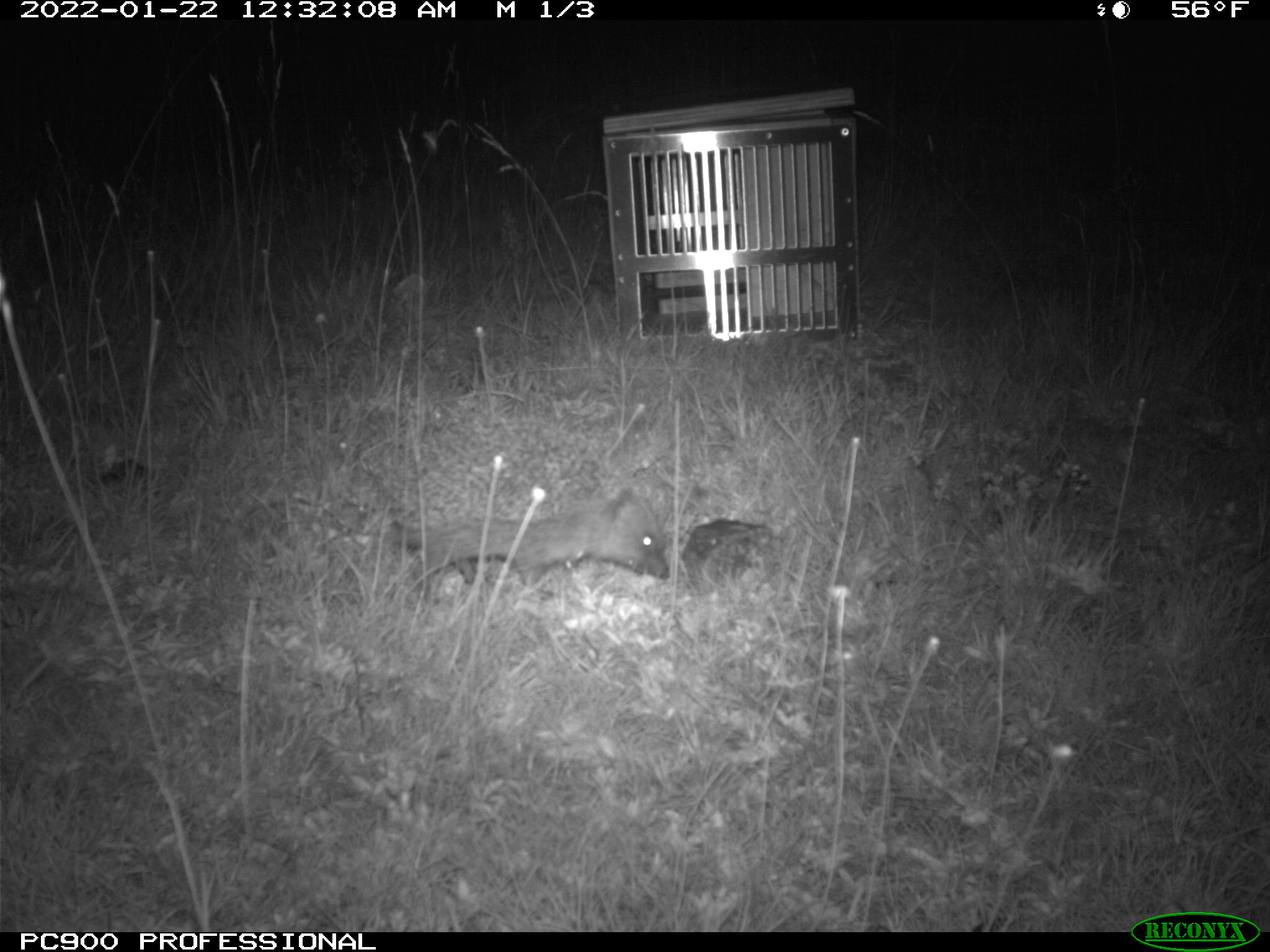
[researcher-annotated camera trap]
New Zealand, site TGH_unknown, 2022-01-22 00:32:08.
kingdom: Animalia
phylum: Chordata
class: Mammalia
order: Eulipotyphla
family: Erinaceidae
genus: Erinaceus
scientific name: Erinaceus europaeus europaeus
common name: european hedgehog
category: hedgehog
Hedgehog (european hedgehog) (Erinaceus europaeus europaeus).